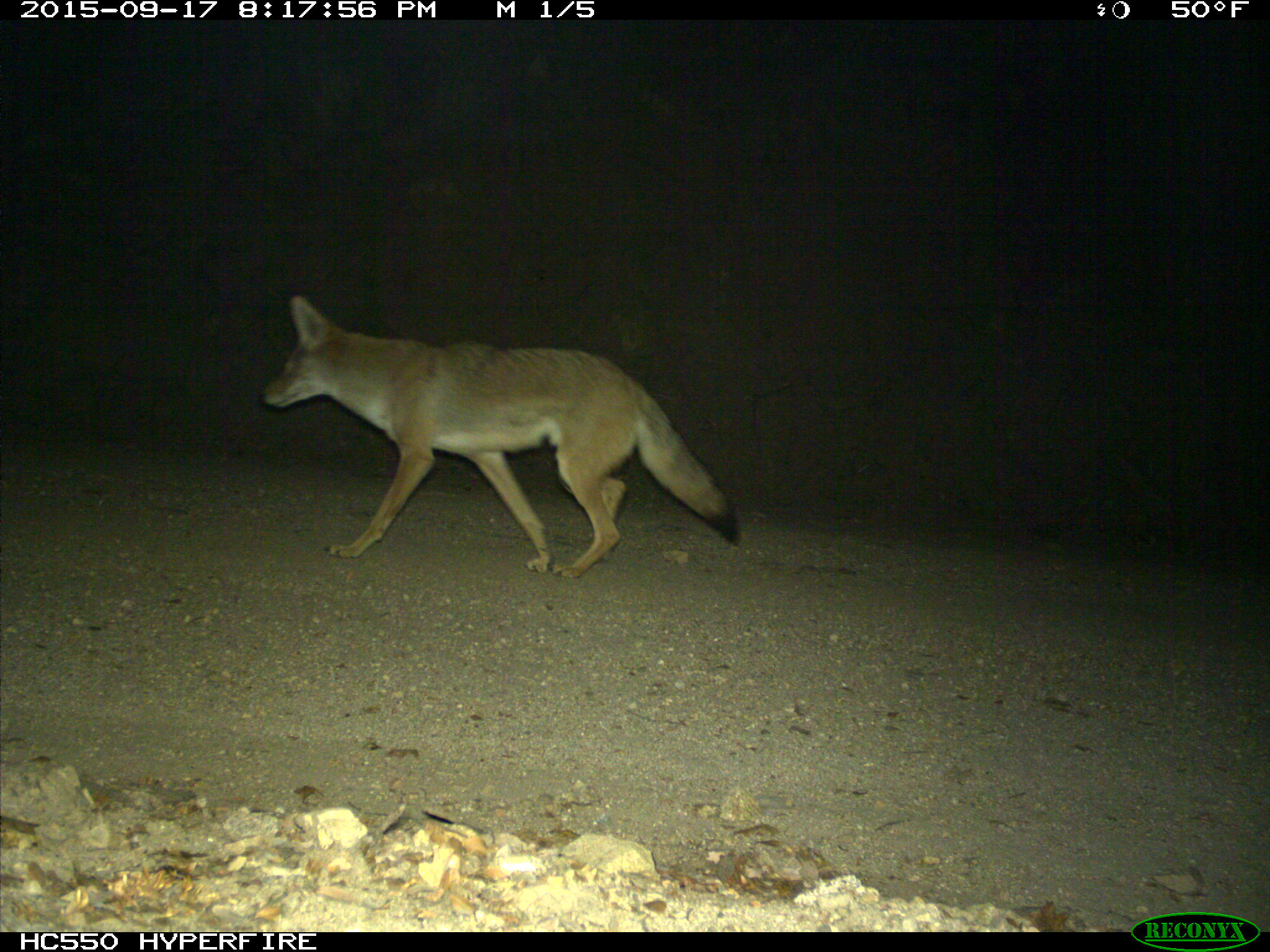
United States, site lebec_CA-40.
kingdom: Animalia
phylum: Chordata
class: Mammalia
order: Carnivora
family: Canidae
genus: Canis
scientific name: Canis latrans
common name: coyote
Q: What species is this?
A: Canis latrans (coyote).